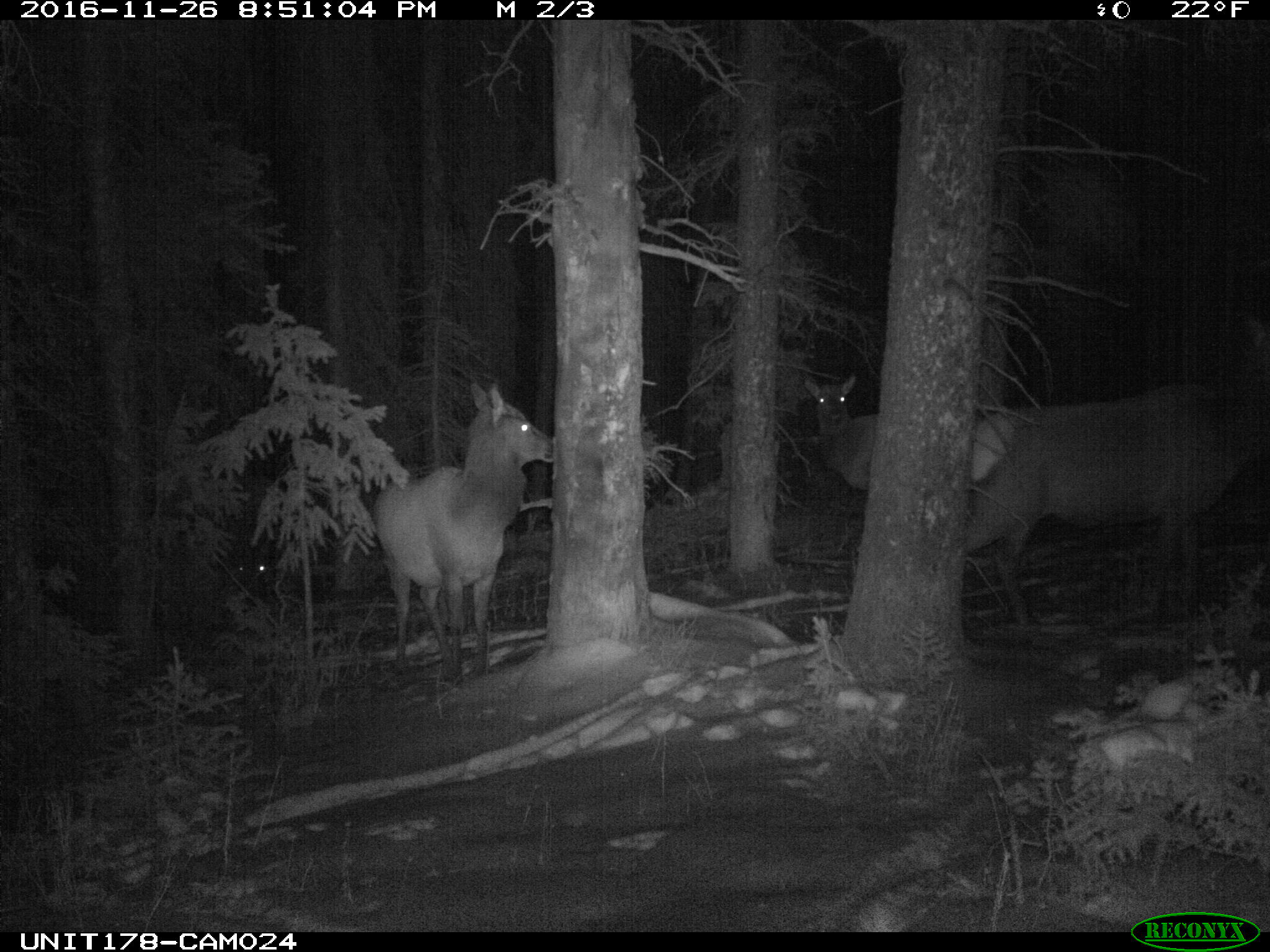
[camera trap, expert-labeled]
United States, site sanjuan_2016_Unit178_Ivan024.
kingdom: Animalia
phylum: Chordata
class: Mammalia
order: Artiodactyla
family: Cervidae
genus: Cervus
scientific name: Cervus elaphus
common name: red deer